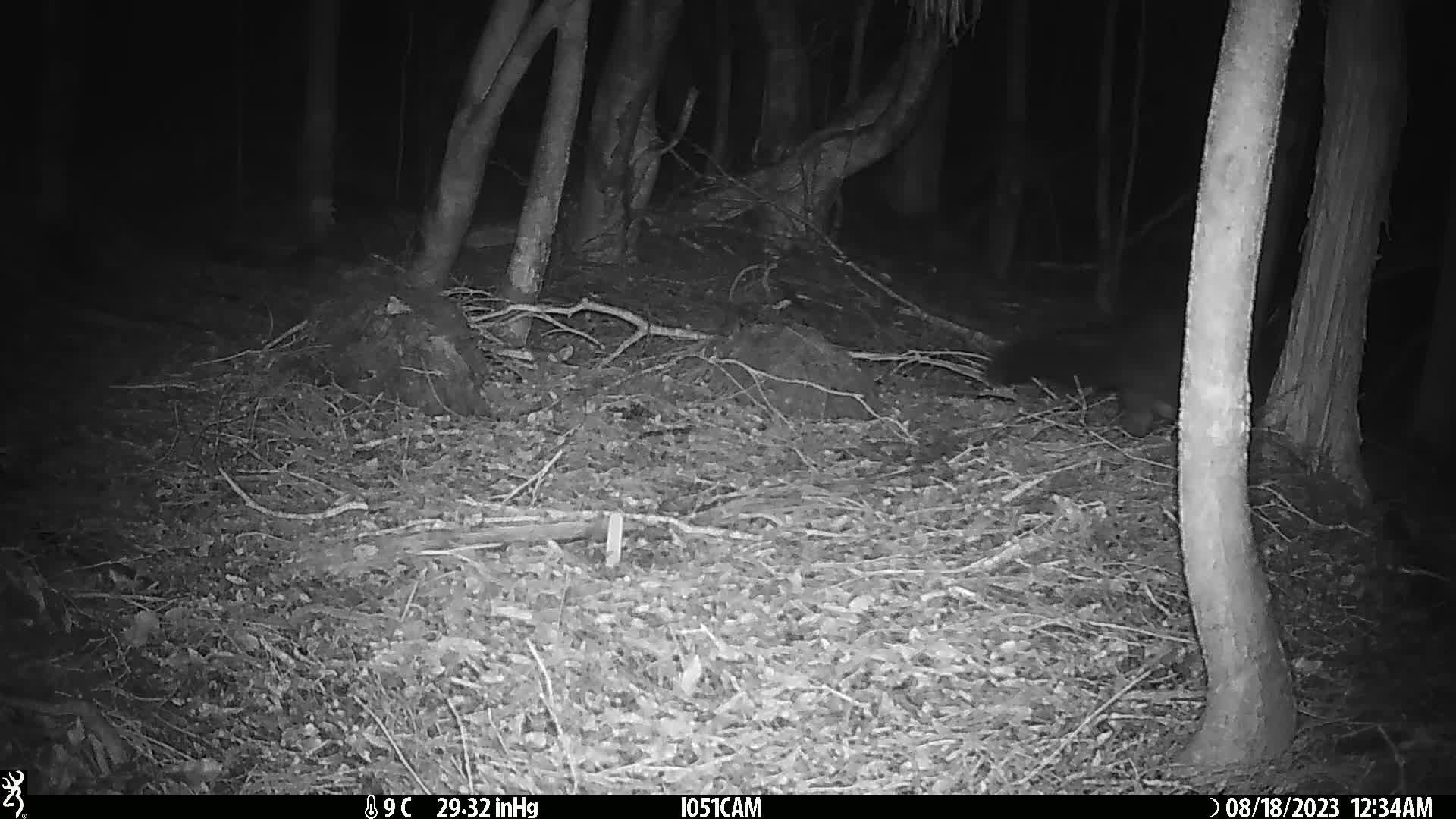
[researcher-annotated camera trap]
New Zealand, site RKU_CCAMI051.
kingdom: Animalia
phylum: Chordata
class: Mammalia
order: Diprotodontia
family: Phalangeridae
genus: Trichosurus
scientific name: Trichosurus vulpecula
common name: common brushtail possum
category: possum